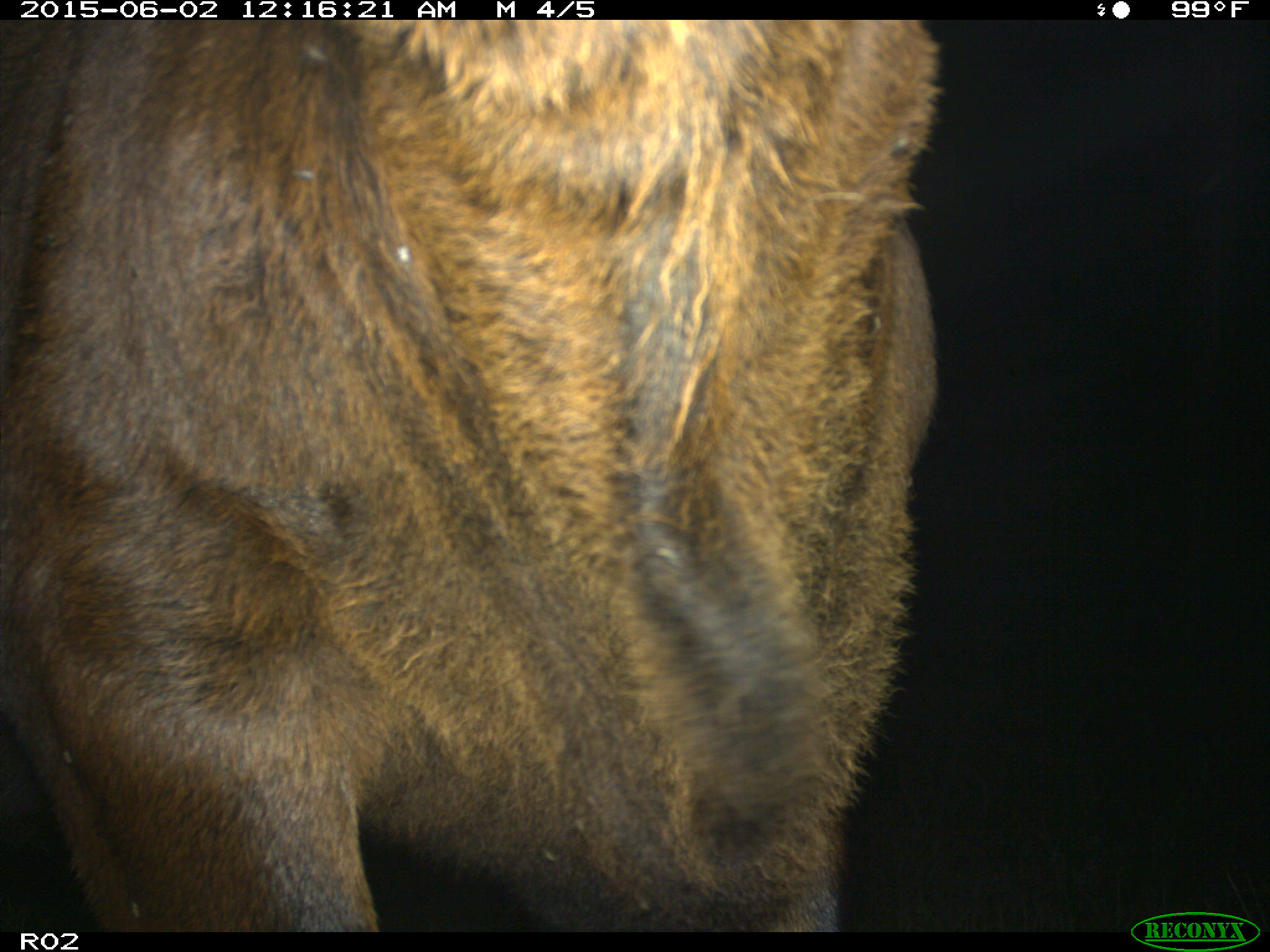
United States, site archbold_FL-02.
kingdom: Animalia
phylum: Chordata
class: Mammalia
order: Artiodactyla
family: Bovidae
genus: Bos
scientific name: Bos taurus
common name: domestic cow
Bos taurus (domestic cow).